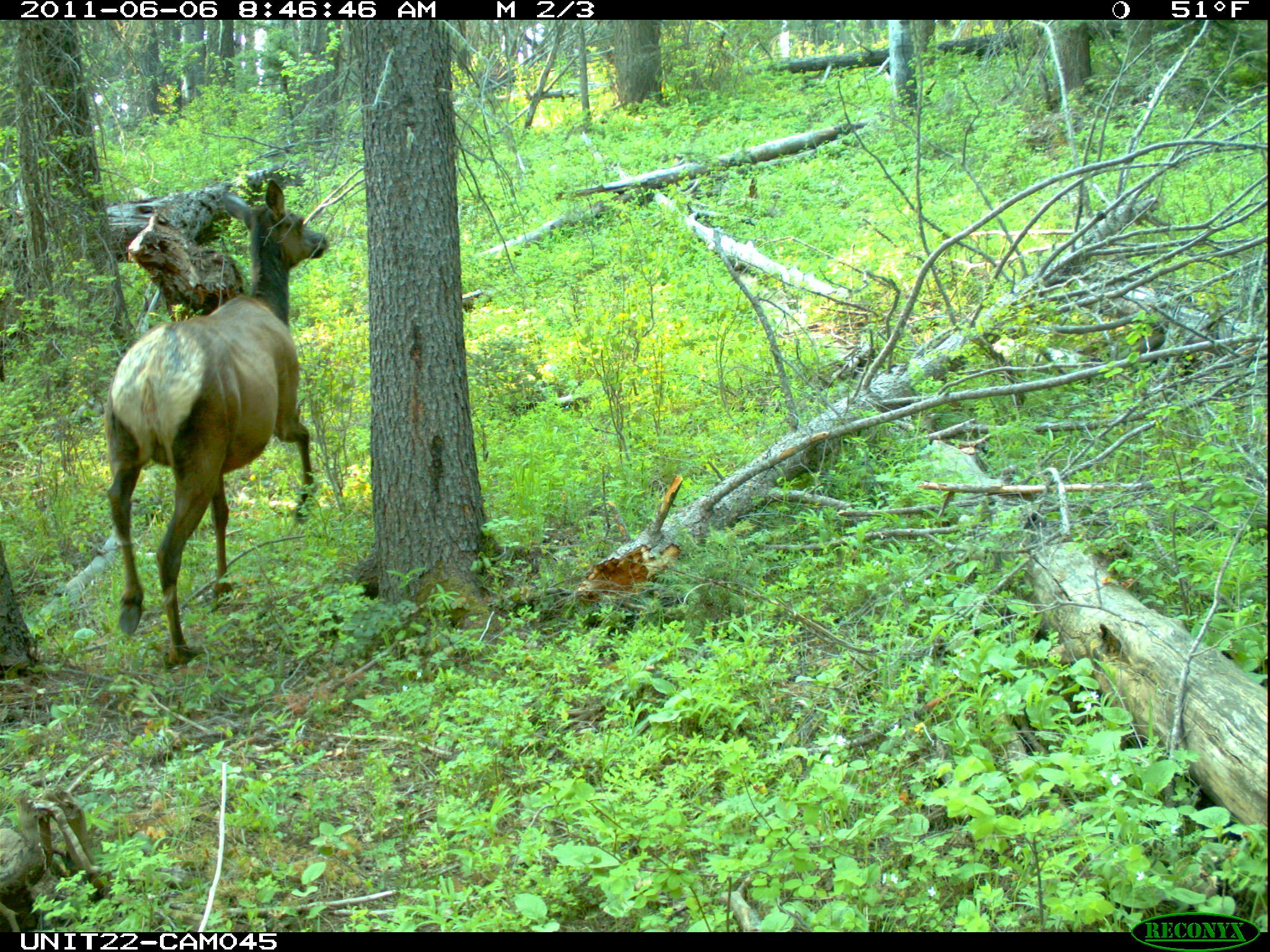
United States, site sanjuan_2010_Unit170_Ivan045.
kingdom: Animalia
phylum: Chordata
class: Mammalia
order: Artiodactyla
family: Cervidae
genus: Cervus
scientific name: Cervus elaphus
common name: red deer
Cervus elaphus (red deer).